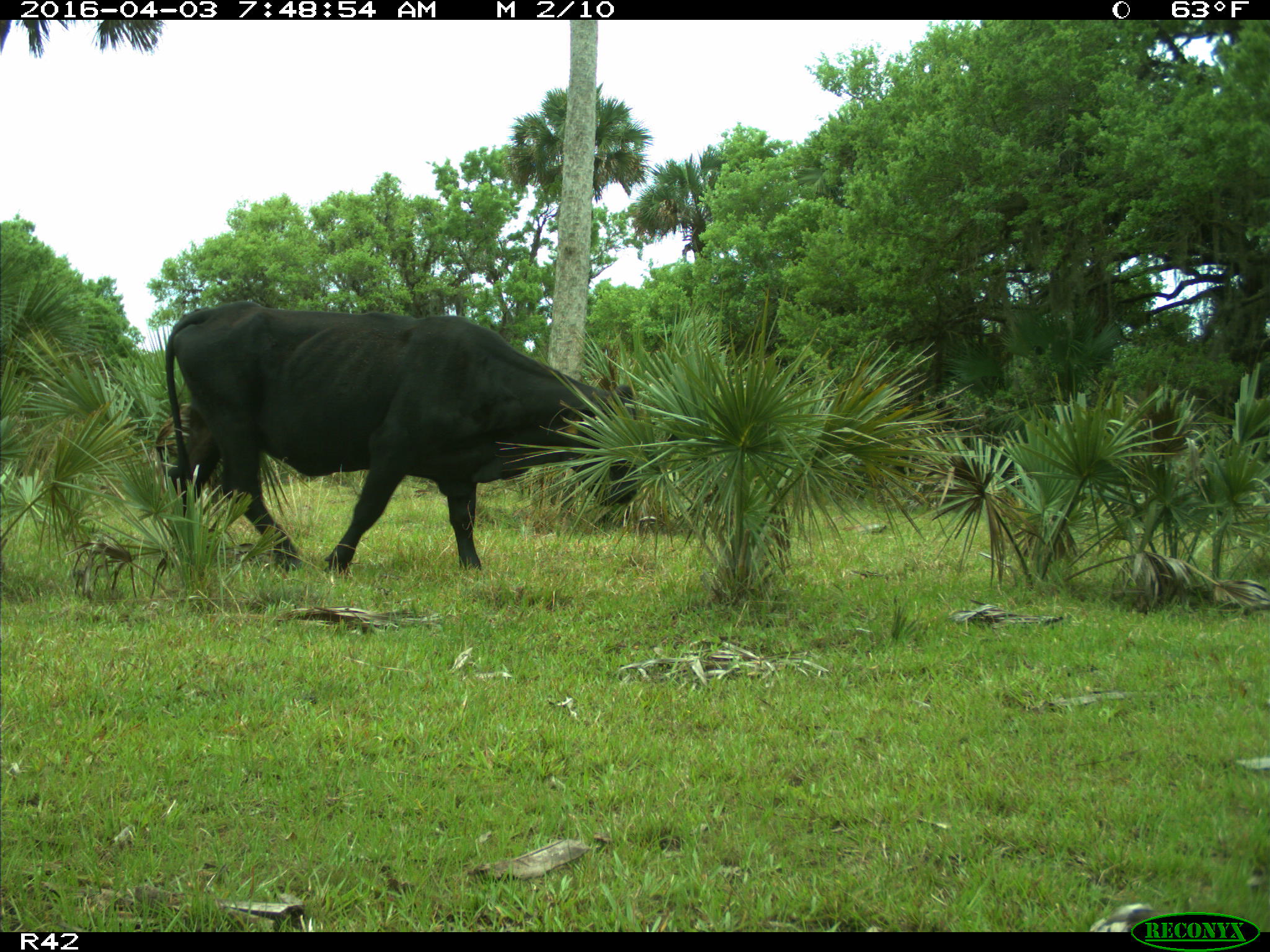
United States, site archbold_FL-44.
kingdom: Animalia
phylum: Chordata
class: Mammalia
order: Artiodactyla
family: Bovidae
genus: Bos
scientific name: Bos taurus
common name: domestic cow